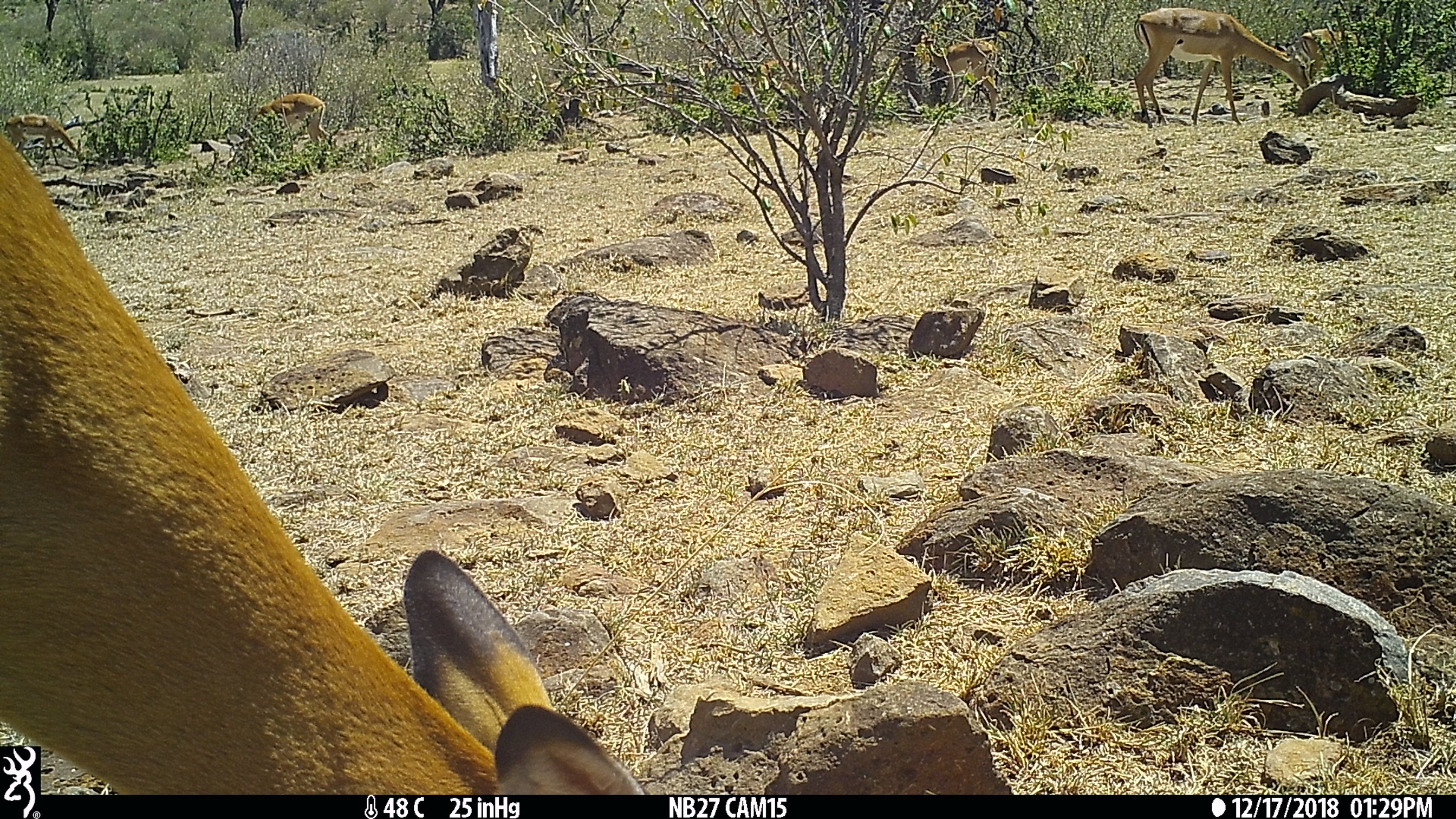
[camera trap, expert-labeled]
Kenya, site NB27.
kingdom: Animalia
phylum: Chordata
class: Mammalia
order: Artiodactyla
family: Bovidae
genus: Aepyceros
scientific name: Aepyceros melampus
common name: impala